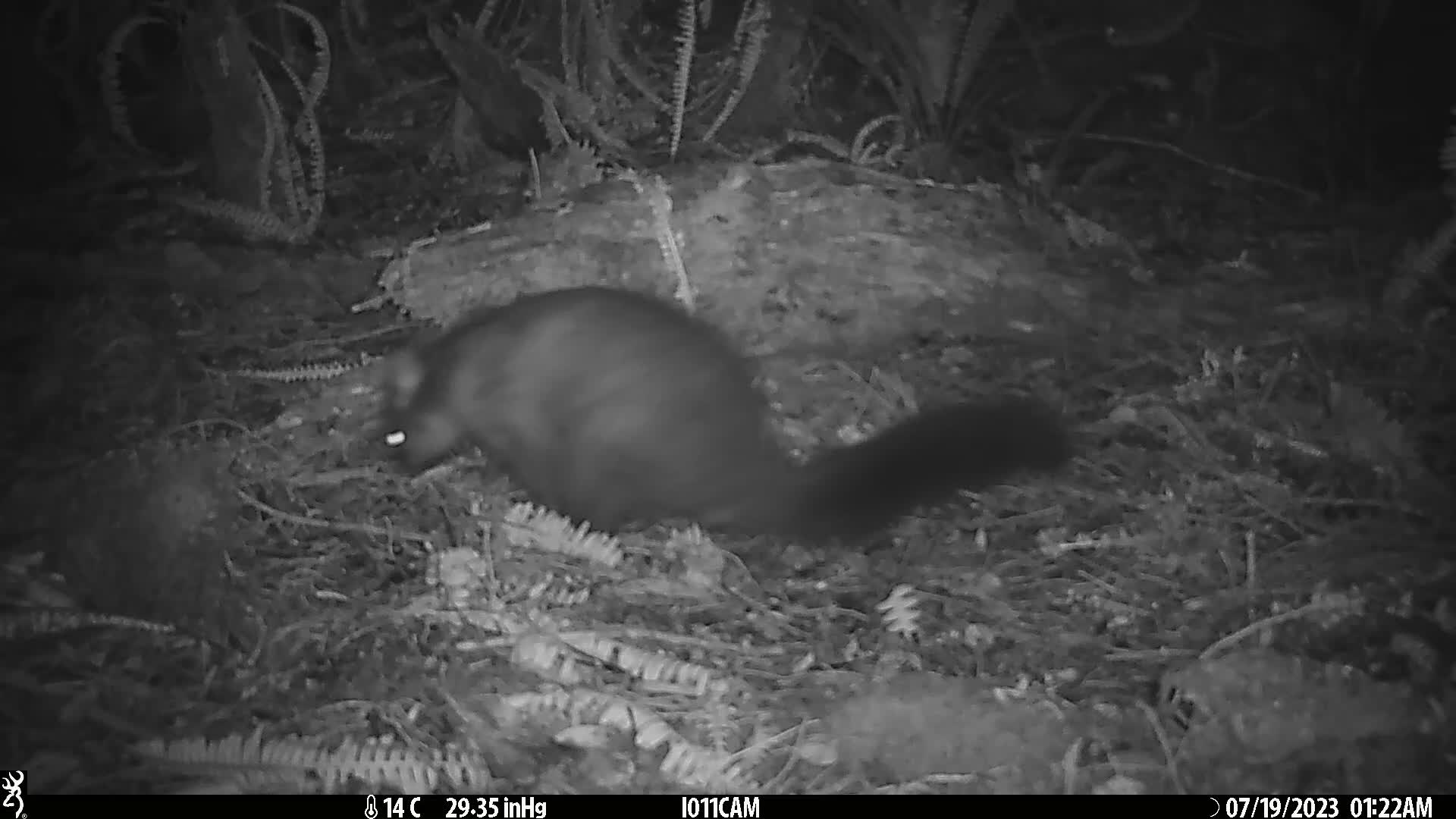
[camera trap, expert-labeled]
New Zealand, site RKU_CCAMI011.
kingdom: Animalia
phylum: Chordata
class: Mammalia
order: Diprotodontia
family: Phalangeridae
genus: Trichosurus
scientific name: Trichosurus vulpecula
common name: common brushtail possum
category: possum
Possum (common brushtail possum) (Trichosurus vulpecula).